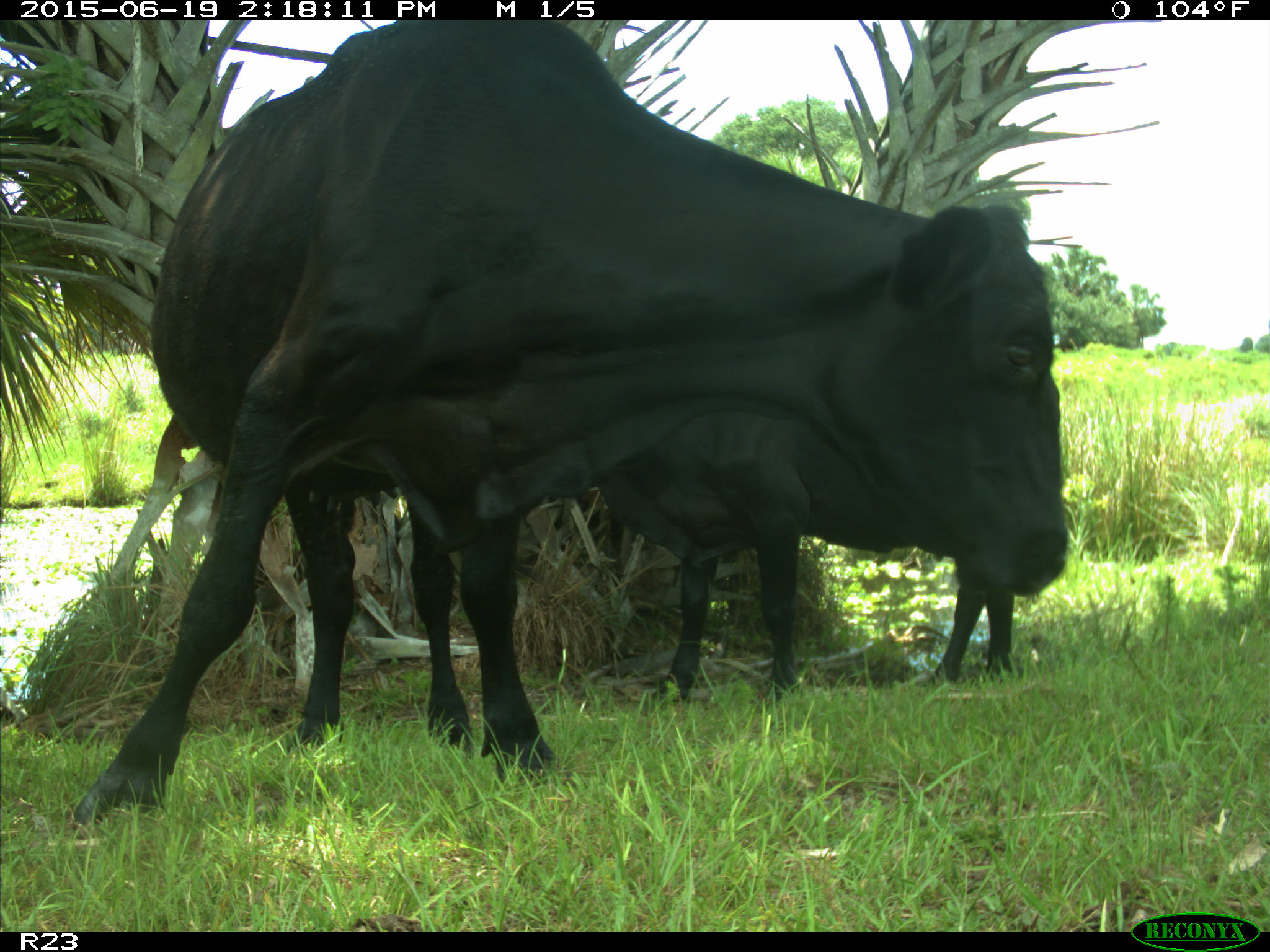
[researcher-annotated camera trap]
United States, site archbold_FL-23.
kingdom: Animalia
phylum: Chordata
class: Mammalia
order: Artiodactyla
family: Bovidae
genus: Bos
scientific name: Bos taurus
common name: domestic cow